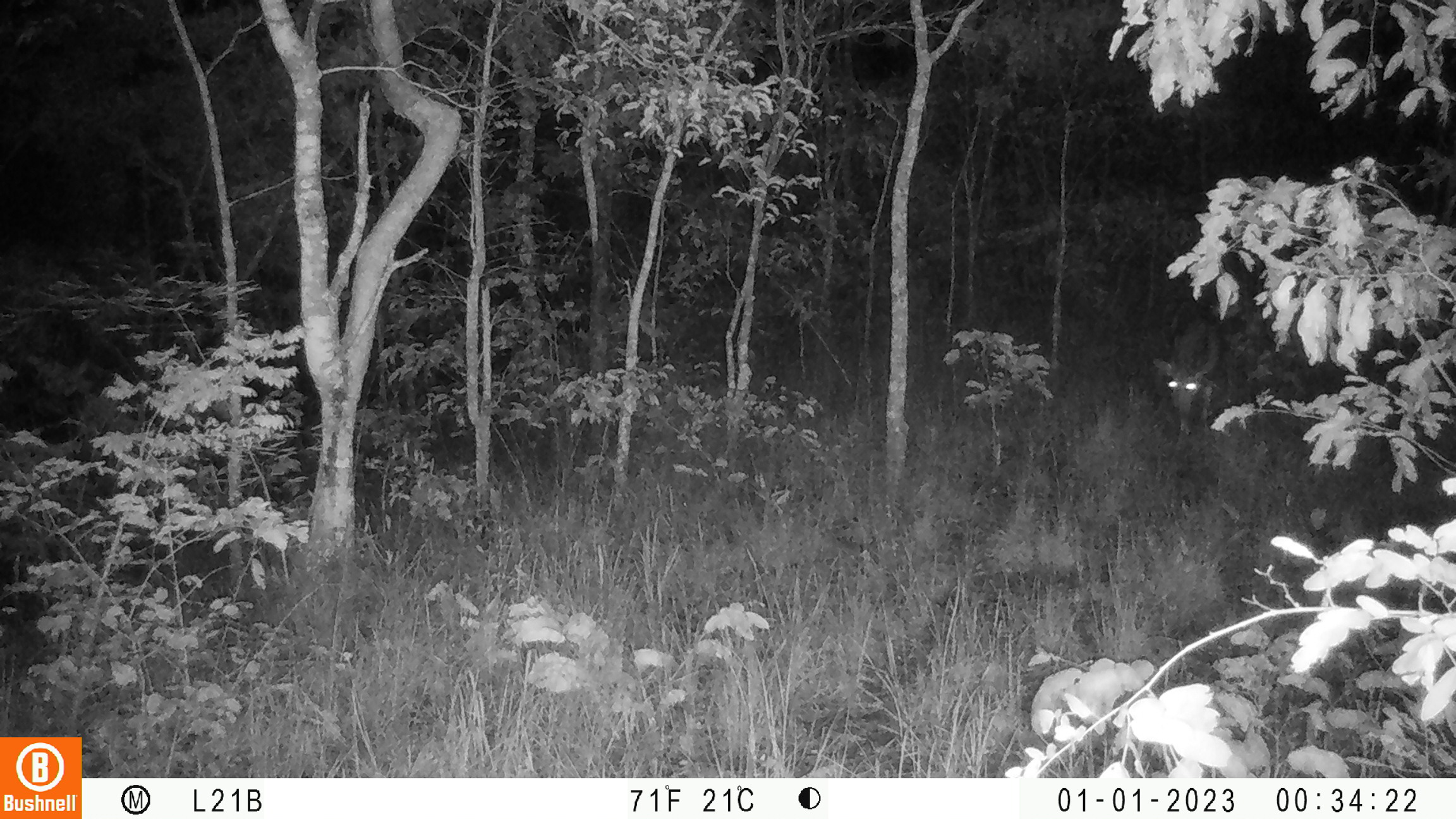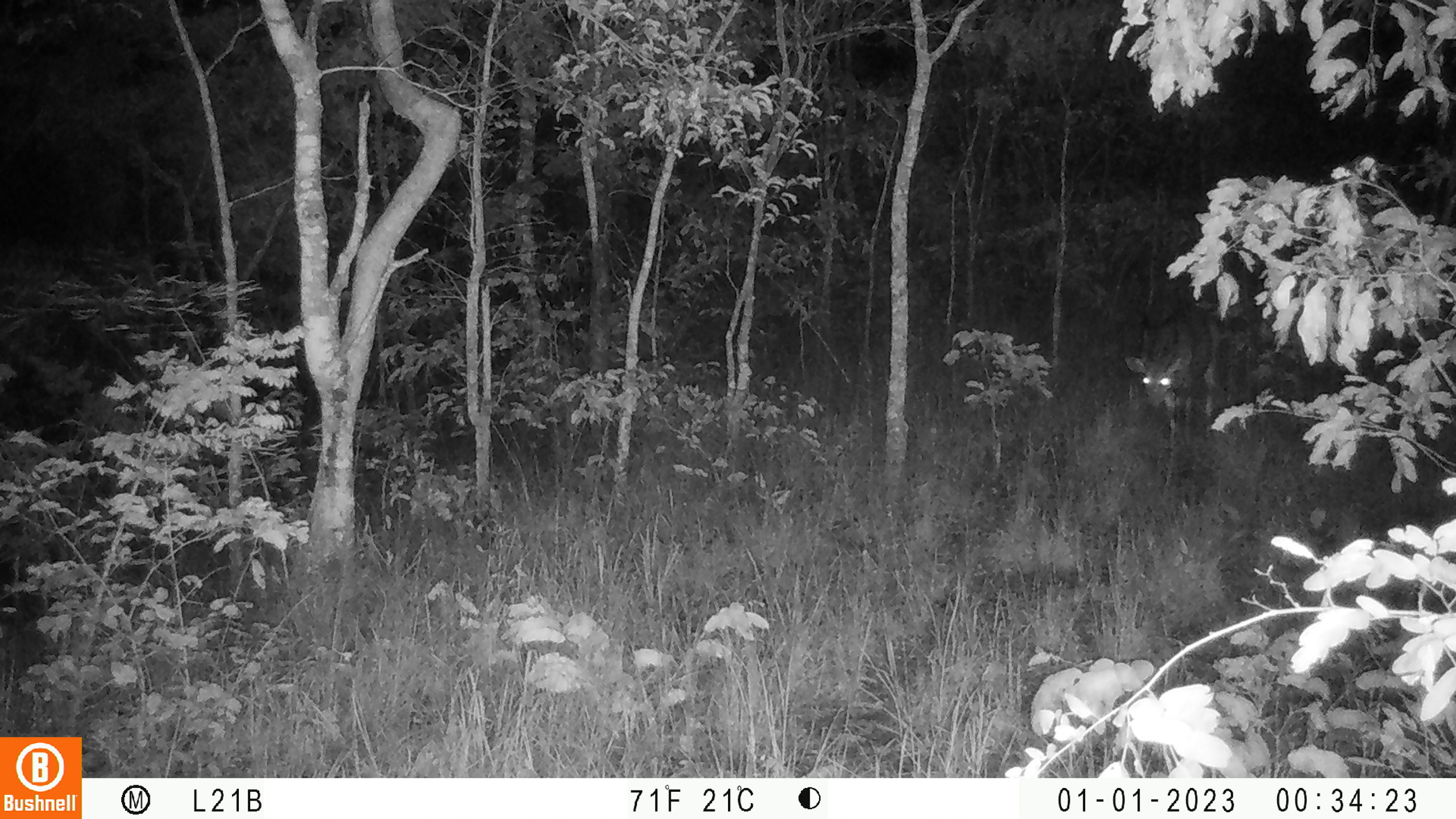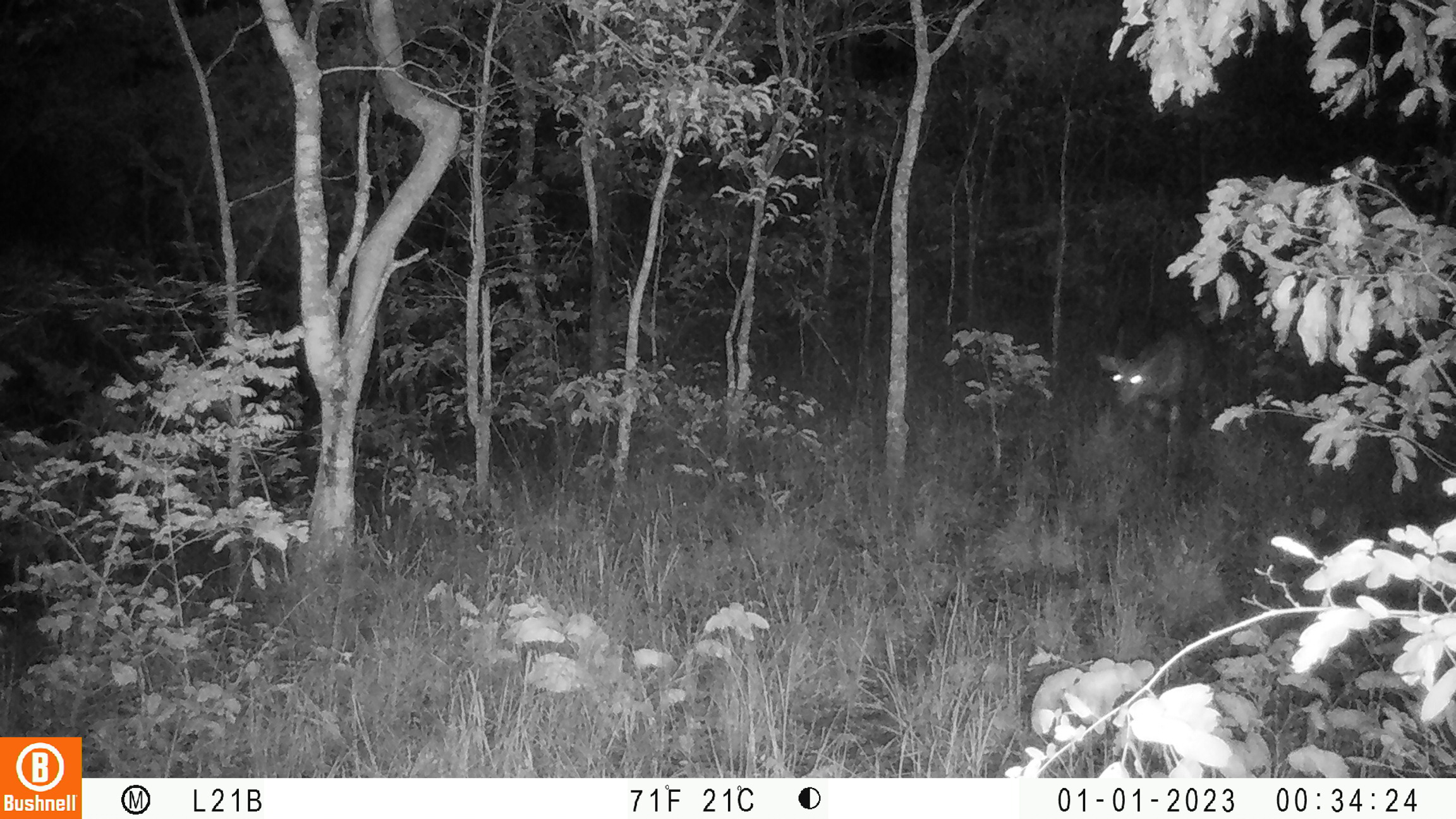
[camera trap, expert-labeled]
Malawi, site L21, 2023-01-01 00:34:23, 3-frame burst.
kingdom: Animalia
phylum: Chordata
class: Mammalia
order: Artiodactyla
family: Bovidae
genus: Tragelaphus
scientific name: Tragelaphus sylvaticus sylvaticus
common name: cape bushbuck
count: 1